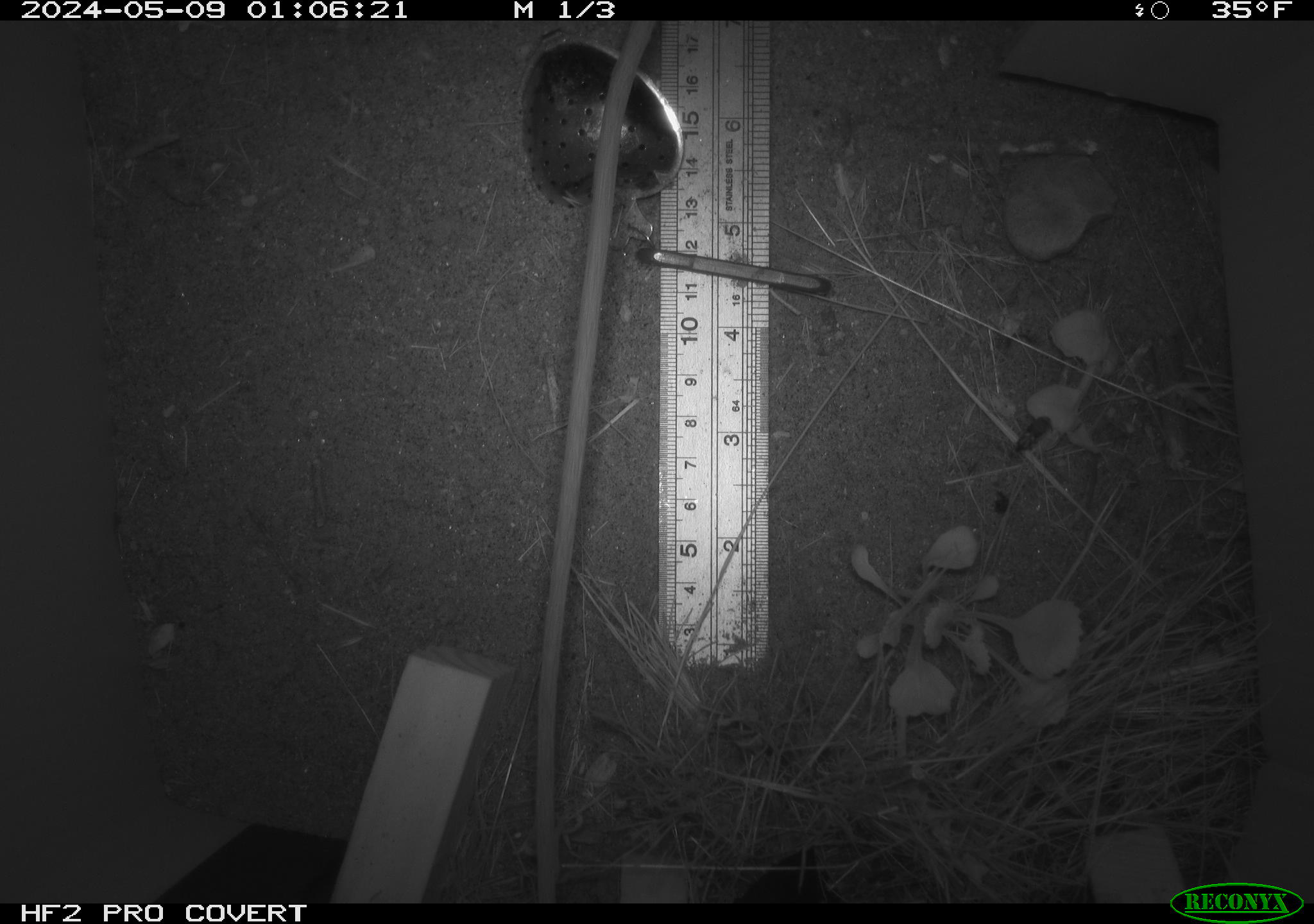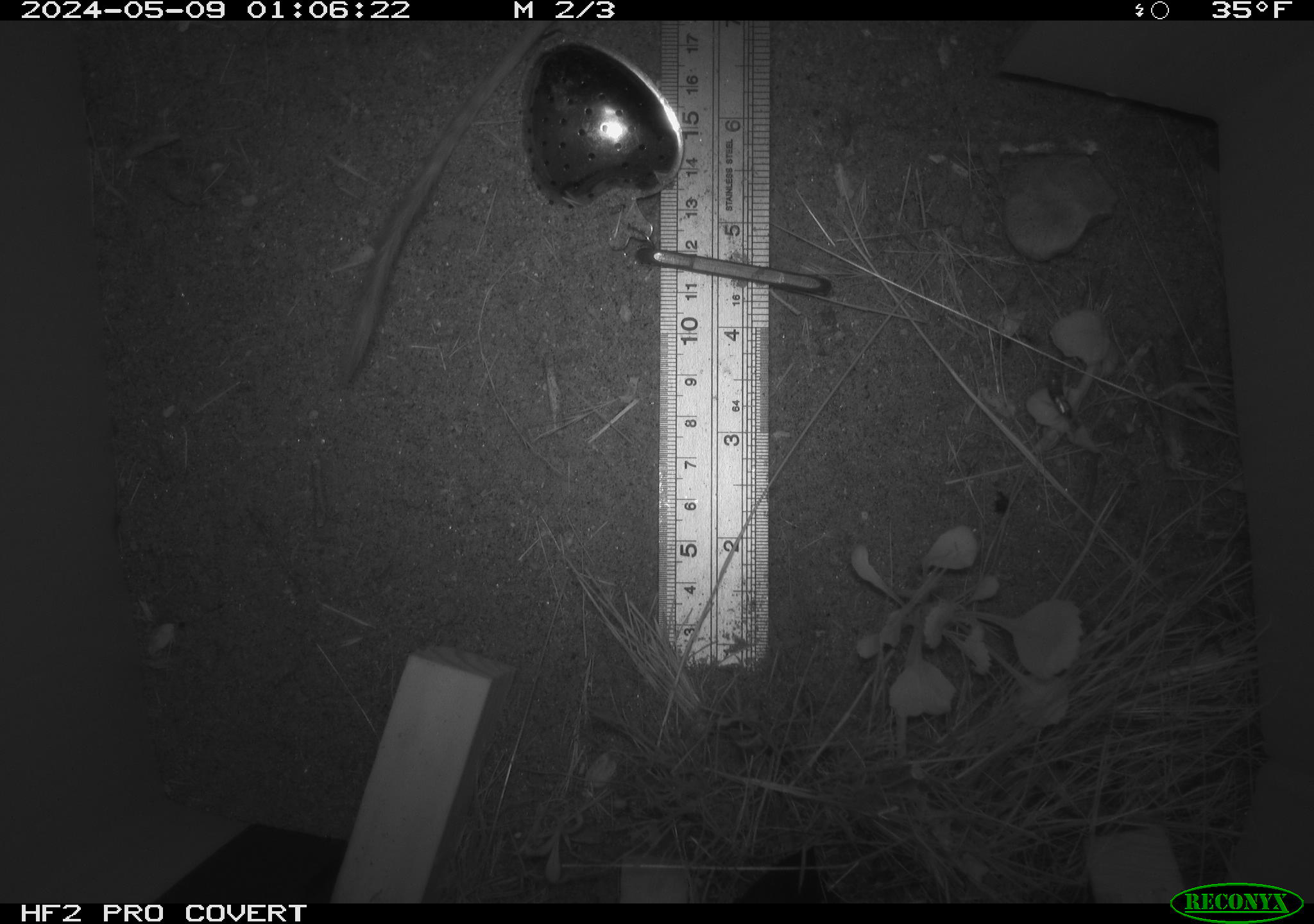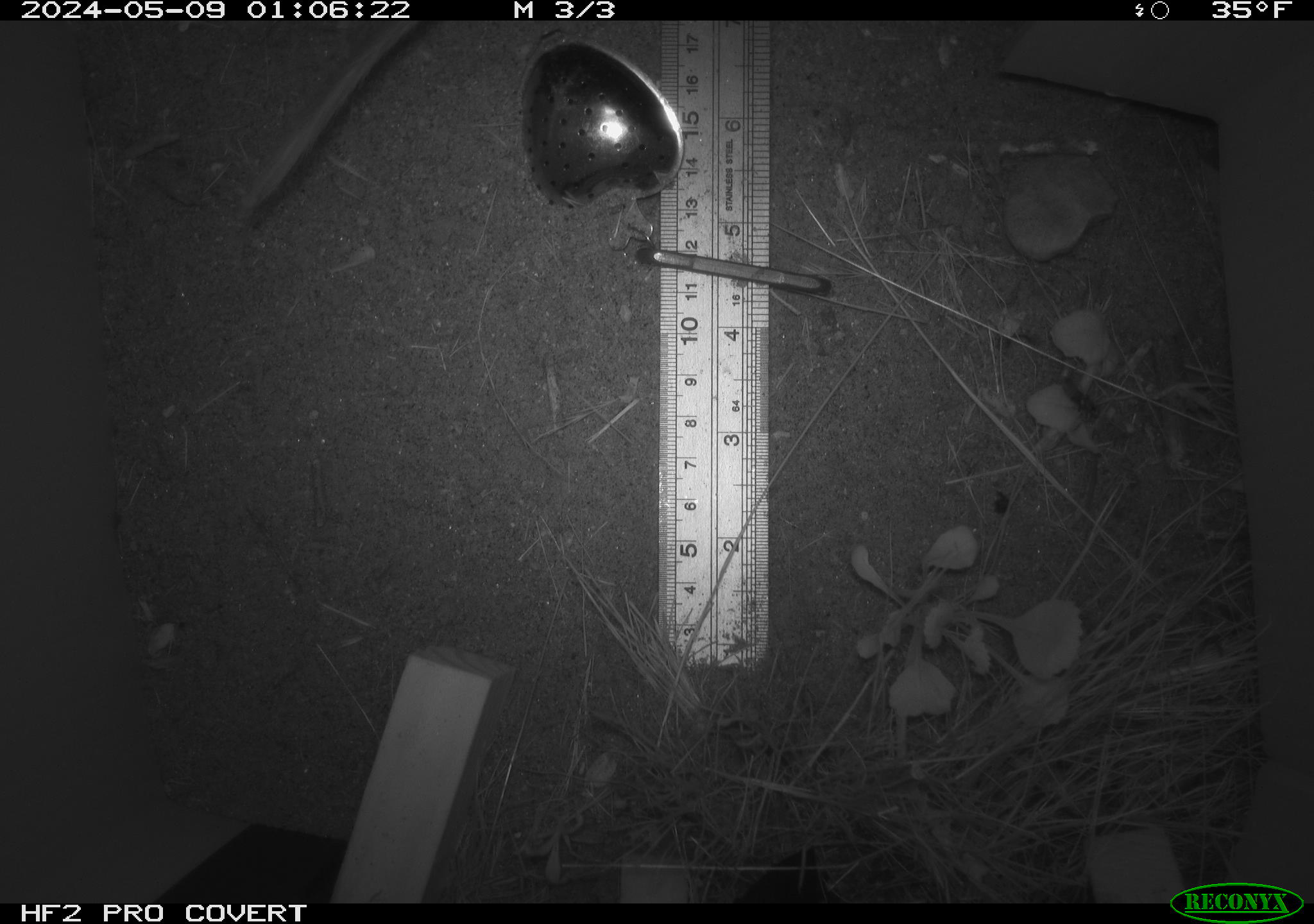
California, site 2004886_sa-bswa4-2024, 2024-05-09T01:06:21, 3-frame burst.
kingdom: Animalia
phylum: Chordata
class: Mammalia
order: Rodentia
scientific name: Rodentia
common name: rodent